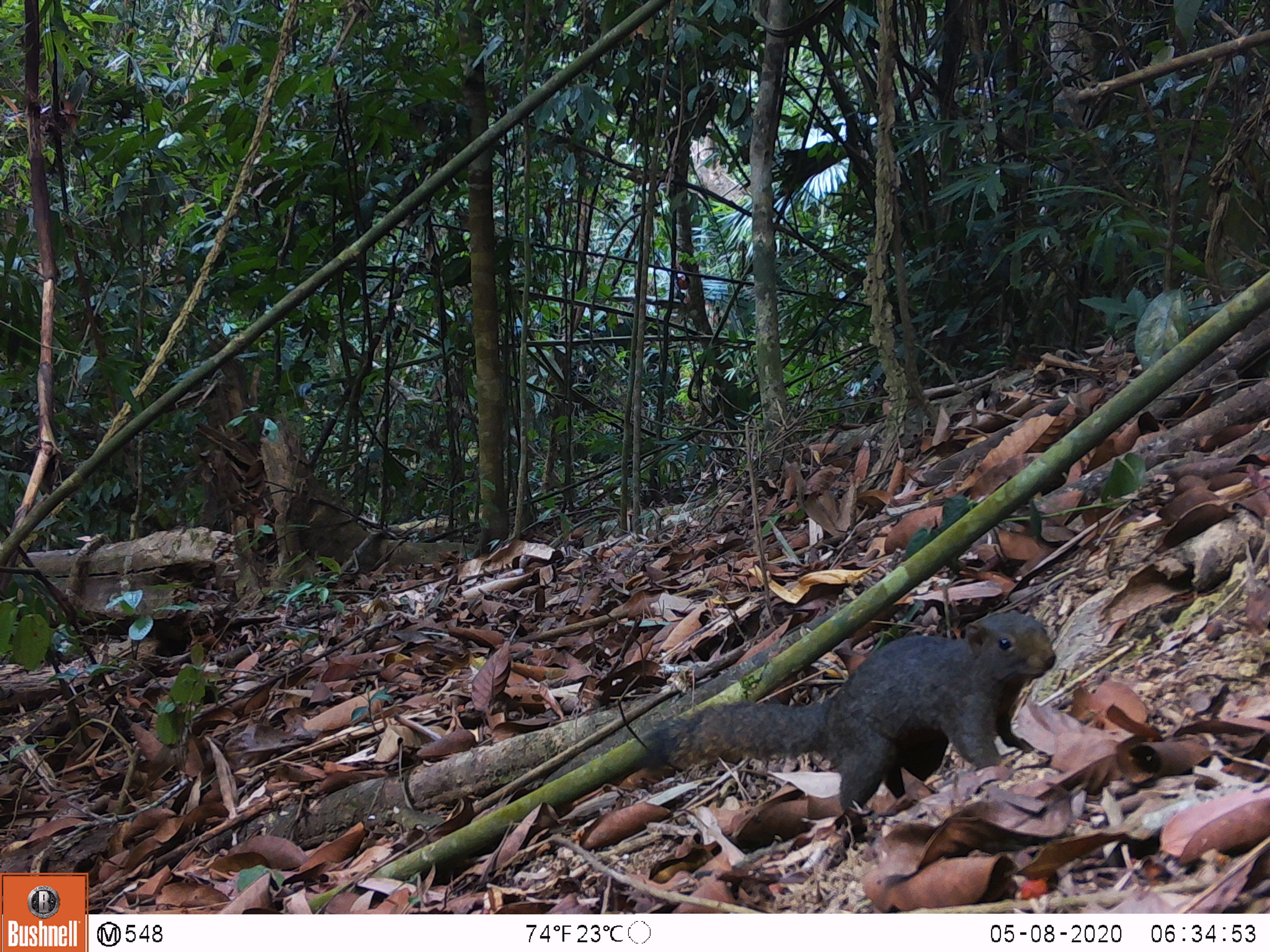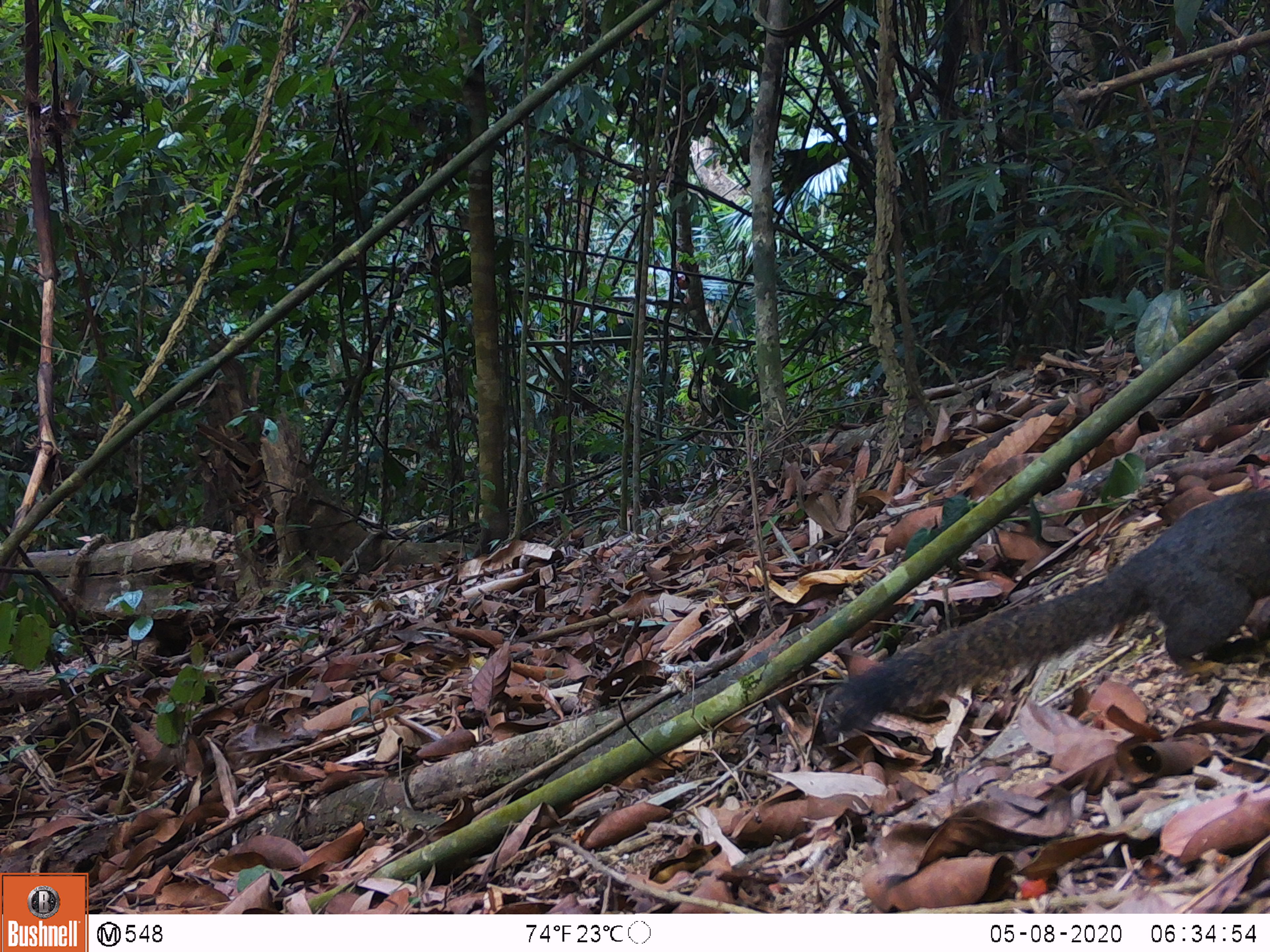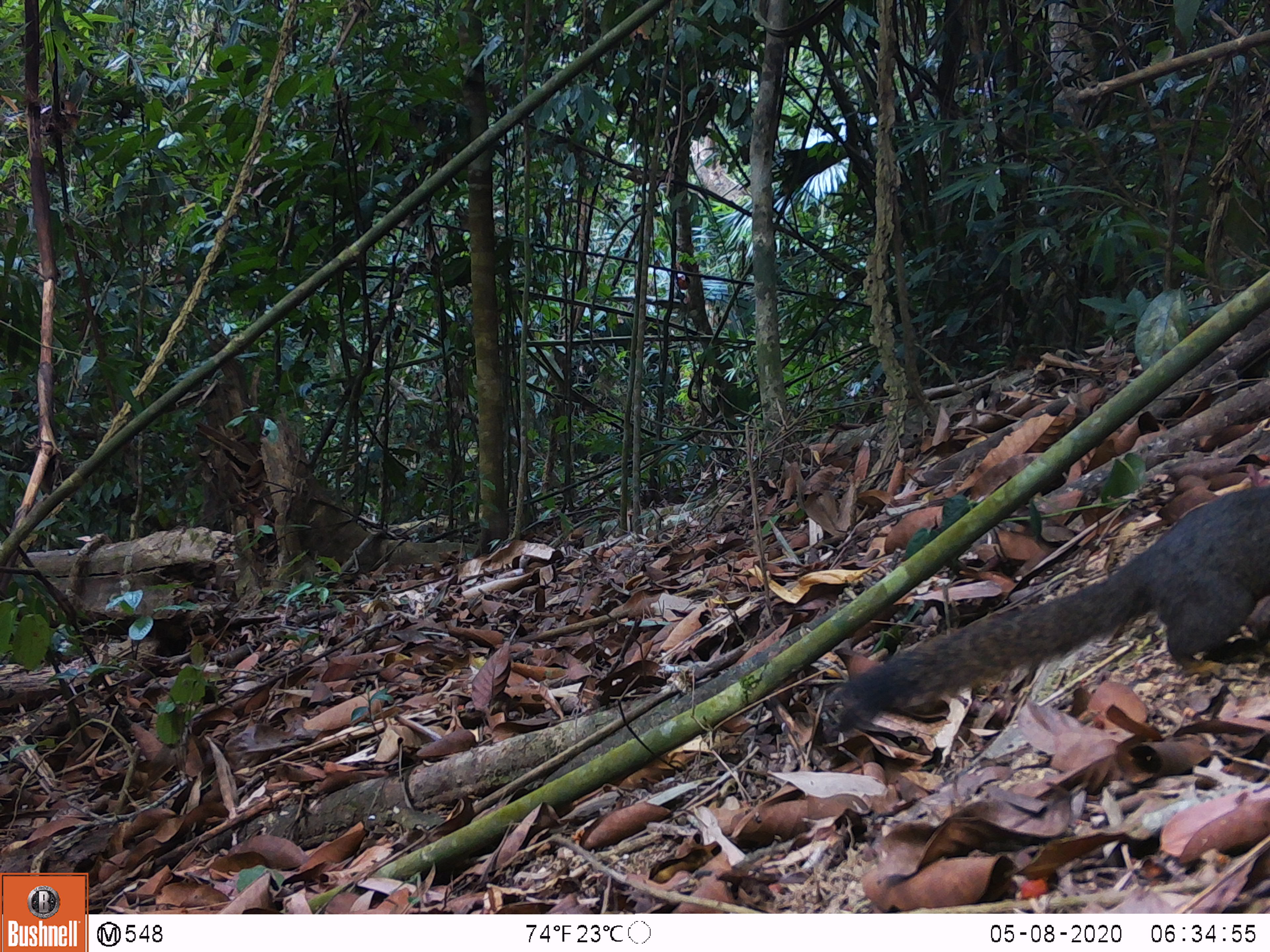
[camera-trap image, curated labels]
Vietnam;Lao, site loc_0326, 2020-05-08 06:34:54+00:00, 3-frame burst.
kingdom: Animalia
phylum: Chordata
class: Mammalia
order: Rodentia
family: Sciuridae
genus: Callosciurus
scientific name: Callosciurus erythraeus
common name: pallas's squirrel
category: pallass squirrel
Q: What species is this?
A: Pallass squirrel (pallas's squirrel) (Callosciurus erythraeus).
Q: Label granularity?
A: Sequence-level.